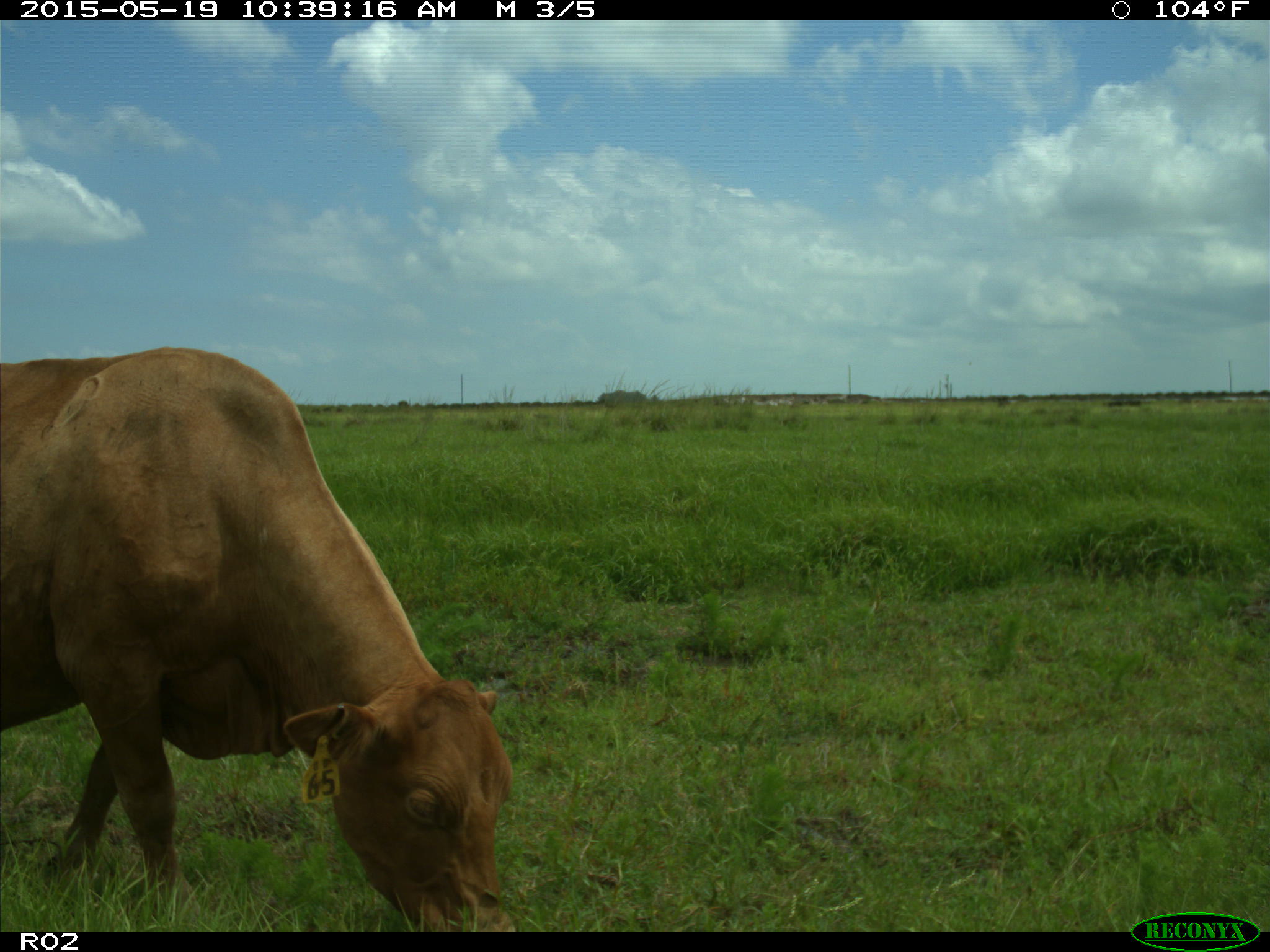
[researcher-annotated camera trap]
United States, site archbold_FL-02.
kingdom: Animalia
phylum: Chordata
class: Mammalia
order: Artiodactyla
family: Bovidae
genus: Bos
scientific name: Bos taurus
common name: domestic cow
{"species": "Bos taurus (domestic cow)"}